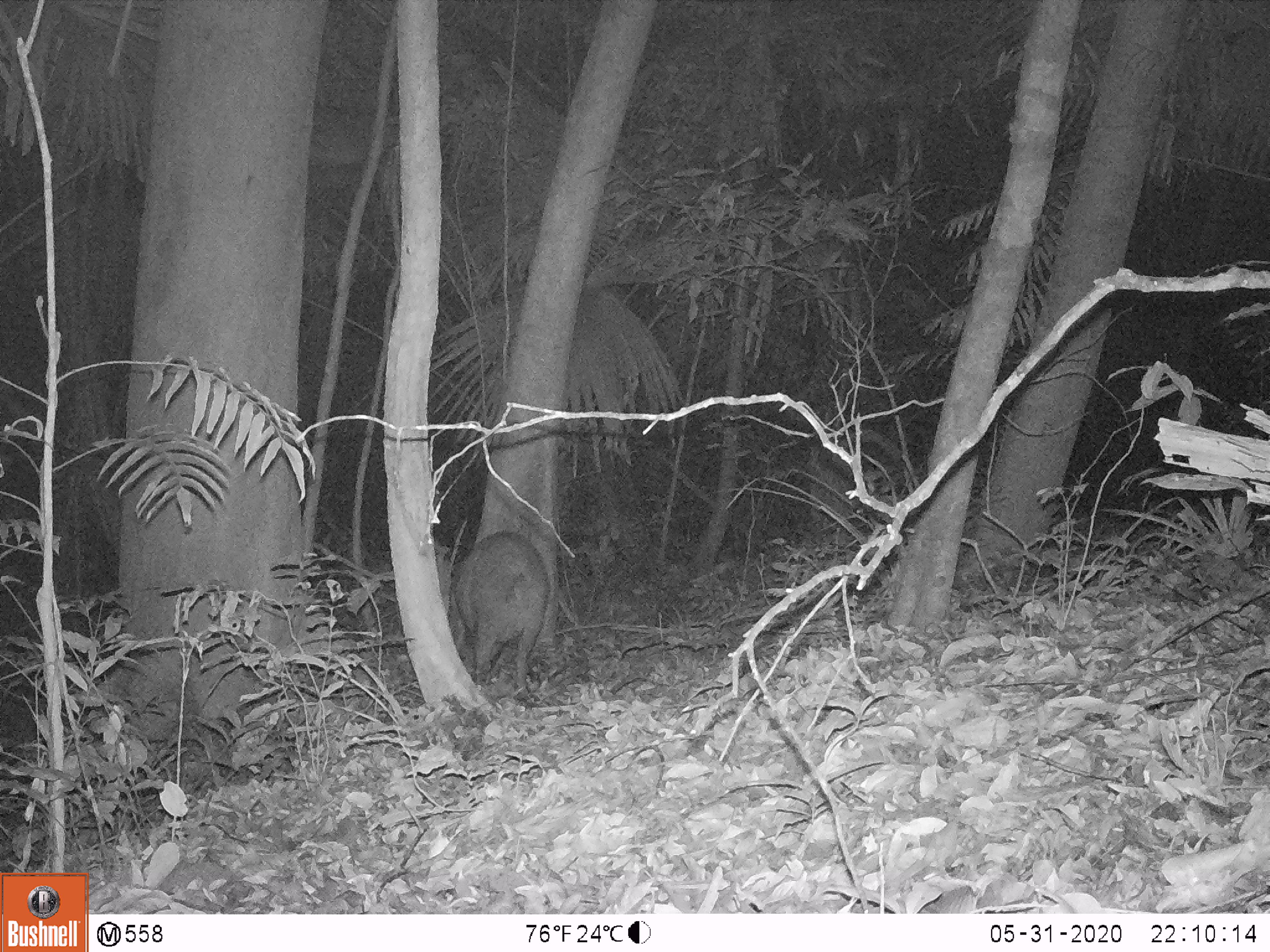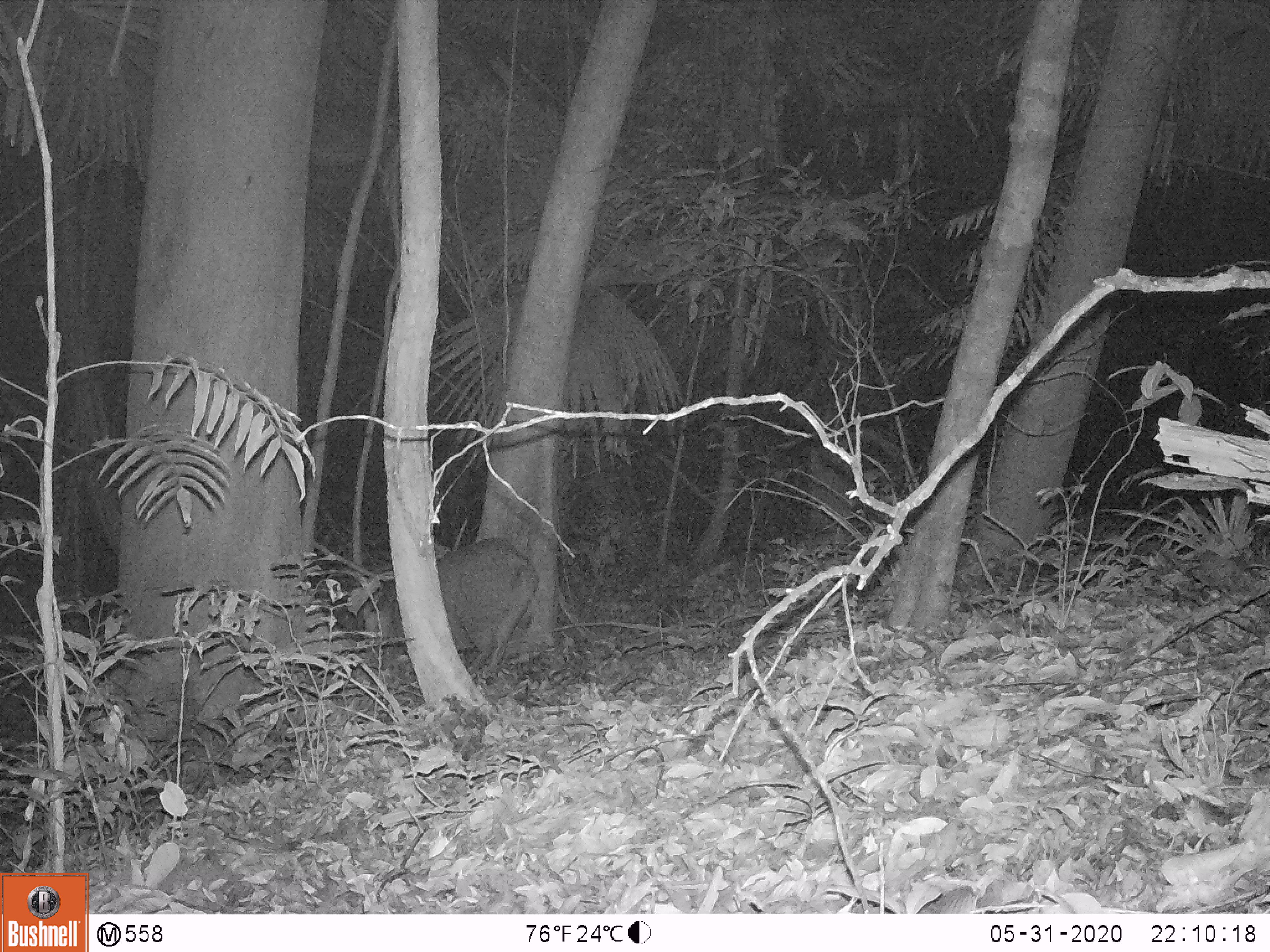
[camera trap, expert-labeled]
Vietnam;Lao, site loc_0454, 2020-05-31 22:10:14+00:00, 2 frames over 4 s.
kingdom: Animalia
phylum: Chordata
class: Mammalia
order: Artiodactyla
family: Suidae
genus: Sus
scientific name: Sus scrofa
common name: eurasian wild pig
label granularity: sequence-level